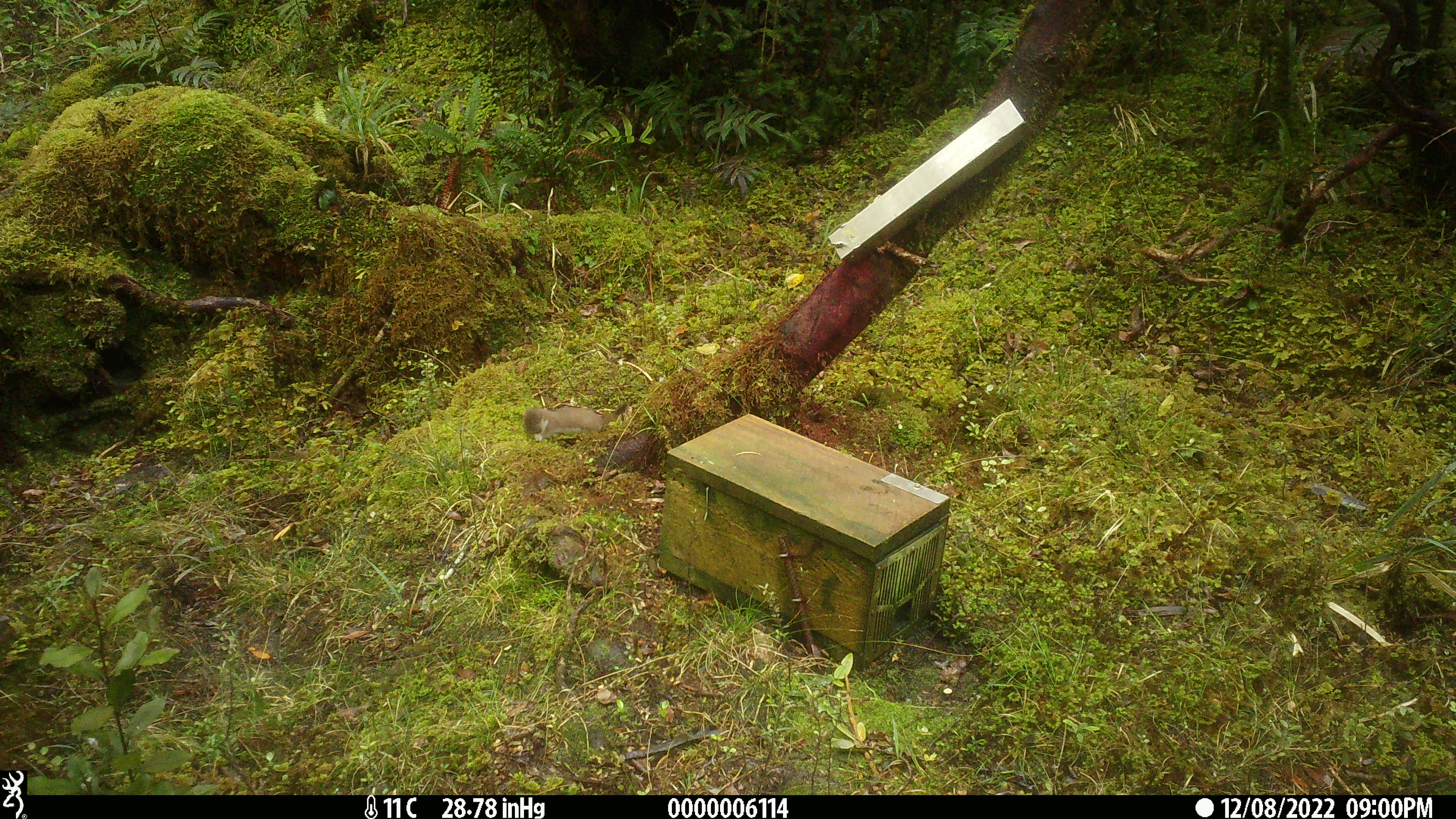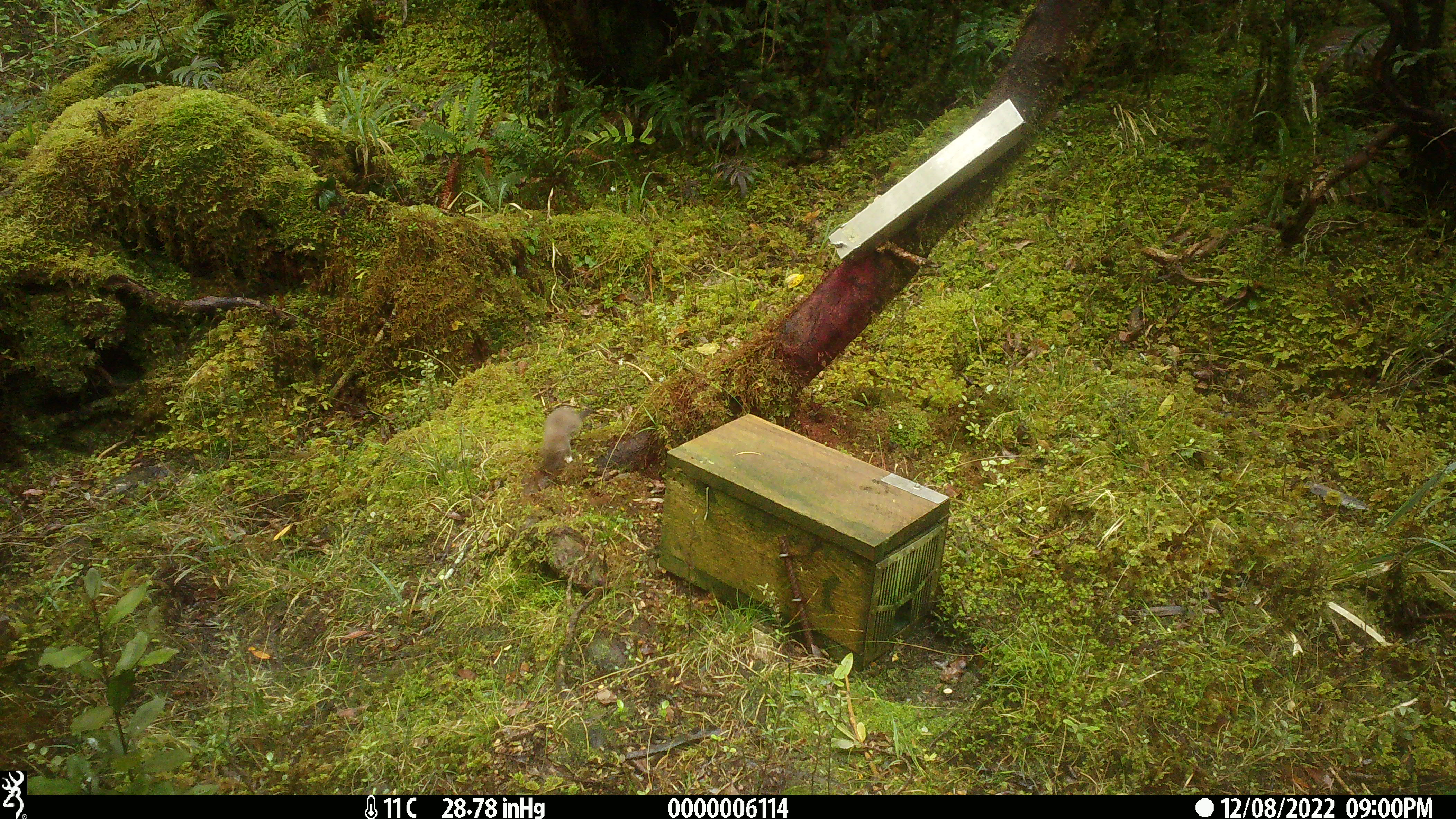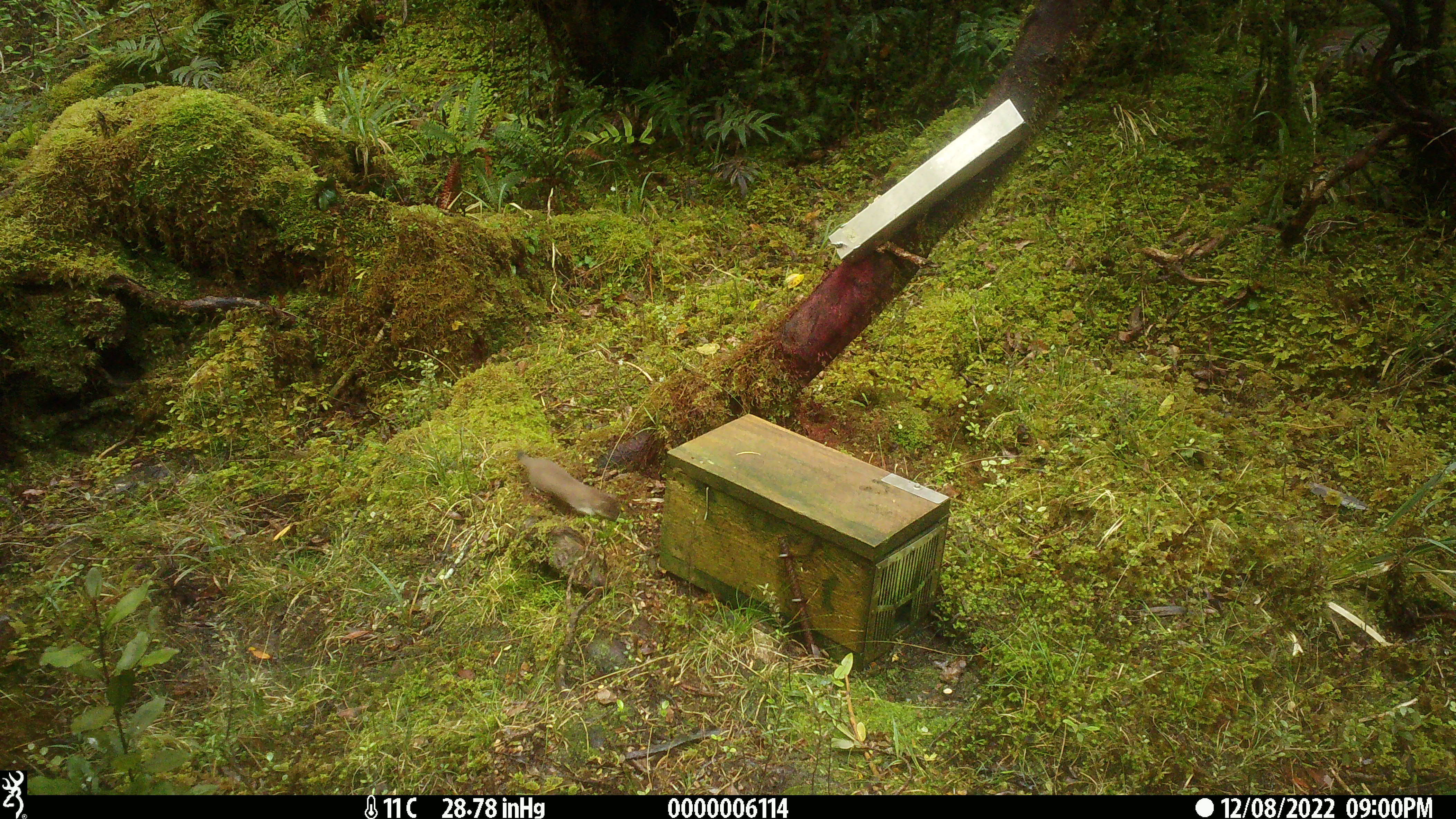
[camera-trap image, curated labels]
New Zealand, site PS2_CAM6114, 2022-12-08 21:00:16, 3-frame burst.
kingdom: Animalia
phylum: Chordata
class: Mammalia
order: Carnivora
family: Mustelidae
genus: Mustela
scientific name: Mustela erminea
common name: stoat